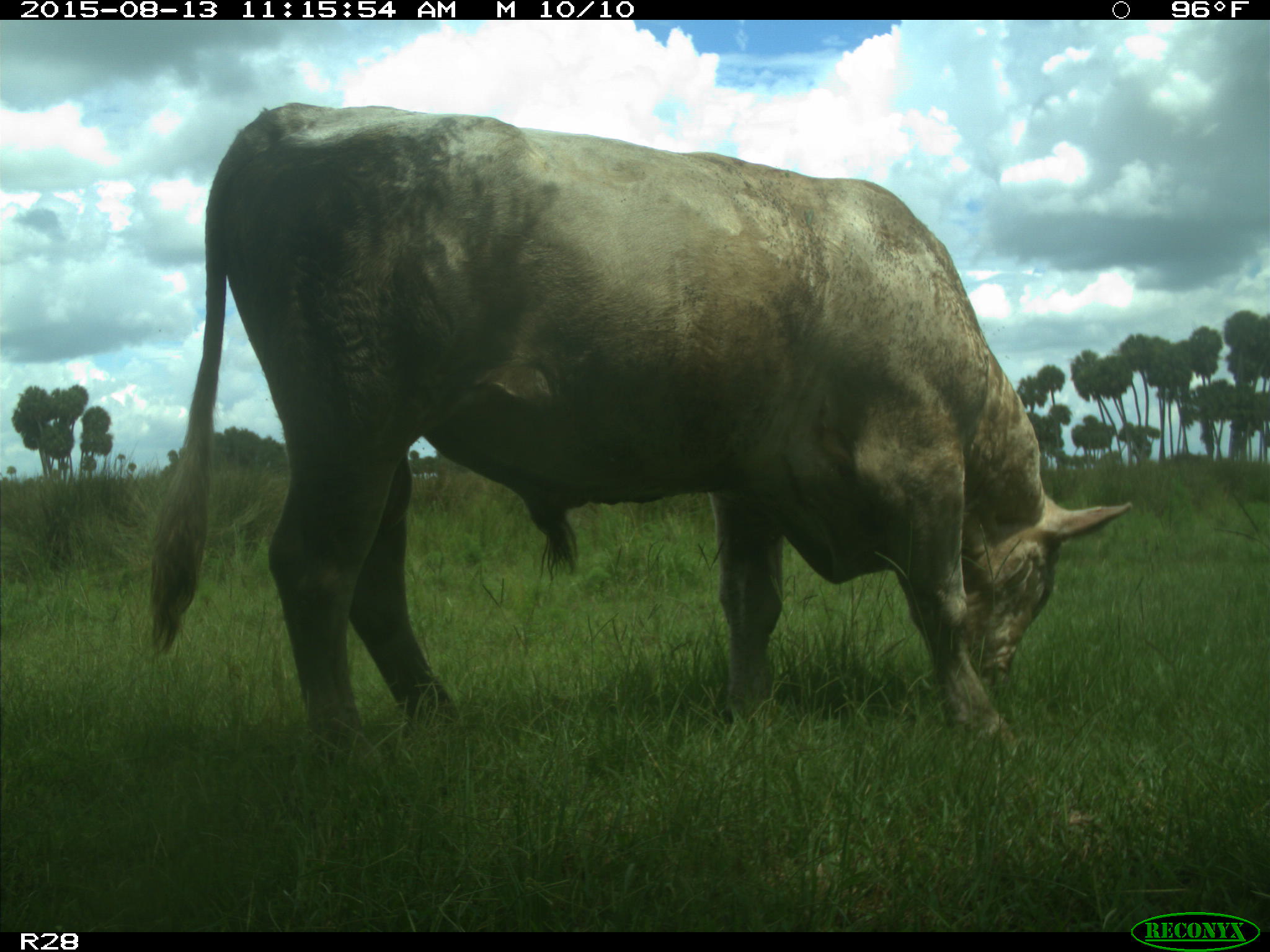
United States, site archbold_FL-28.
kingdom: Animalia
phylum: Chordata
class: Mammalia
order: Artiodactyla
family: Bovidae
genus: Bos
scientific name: Bos taurus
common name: domestic cow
Bos taurus (domestic cow).